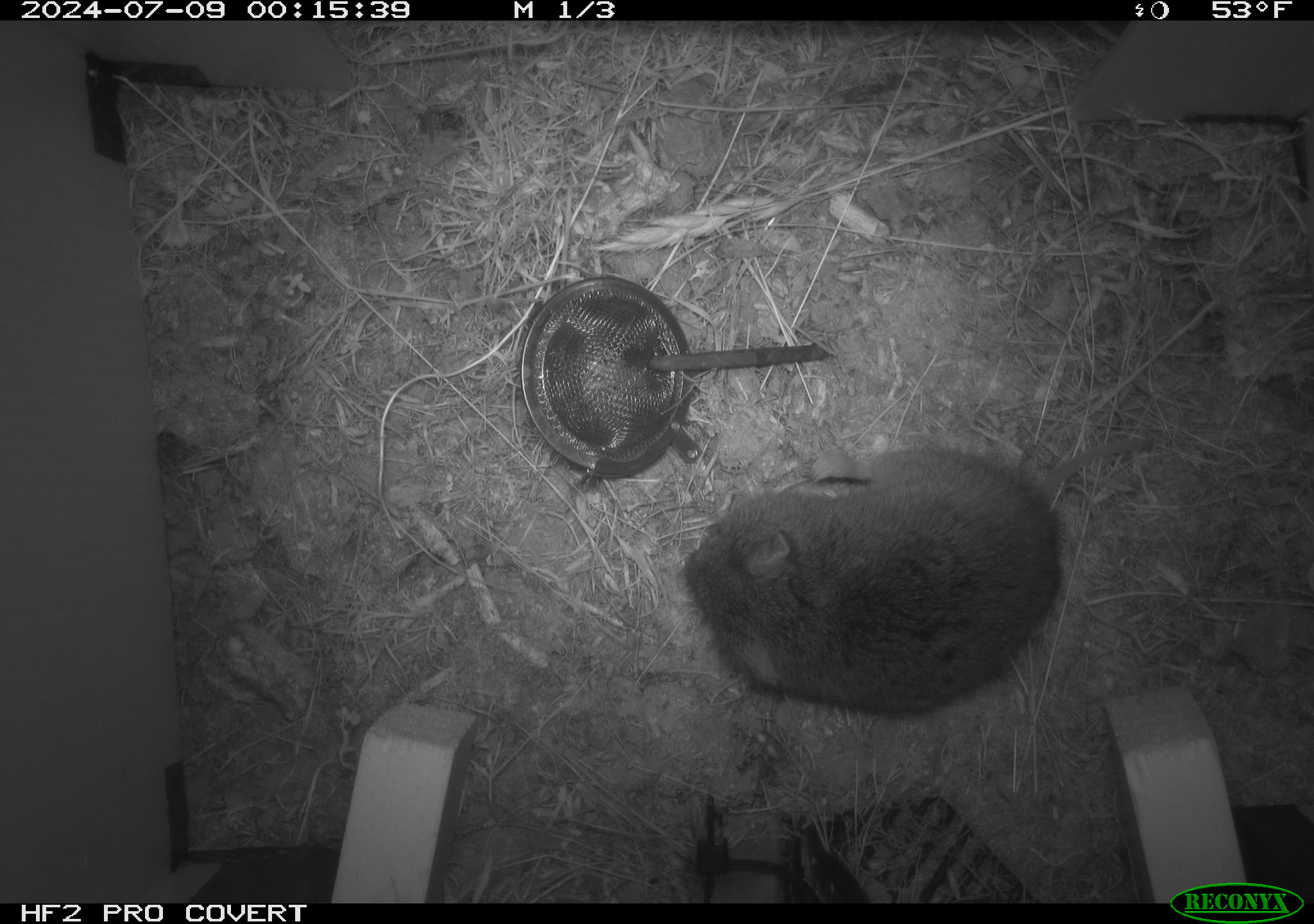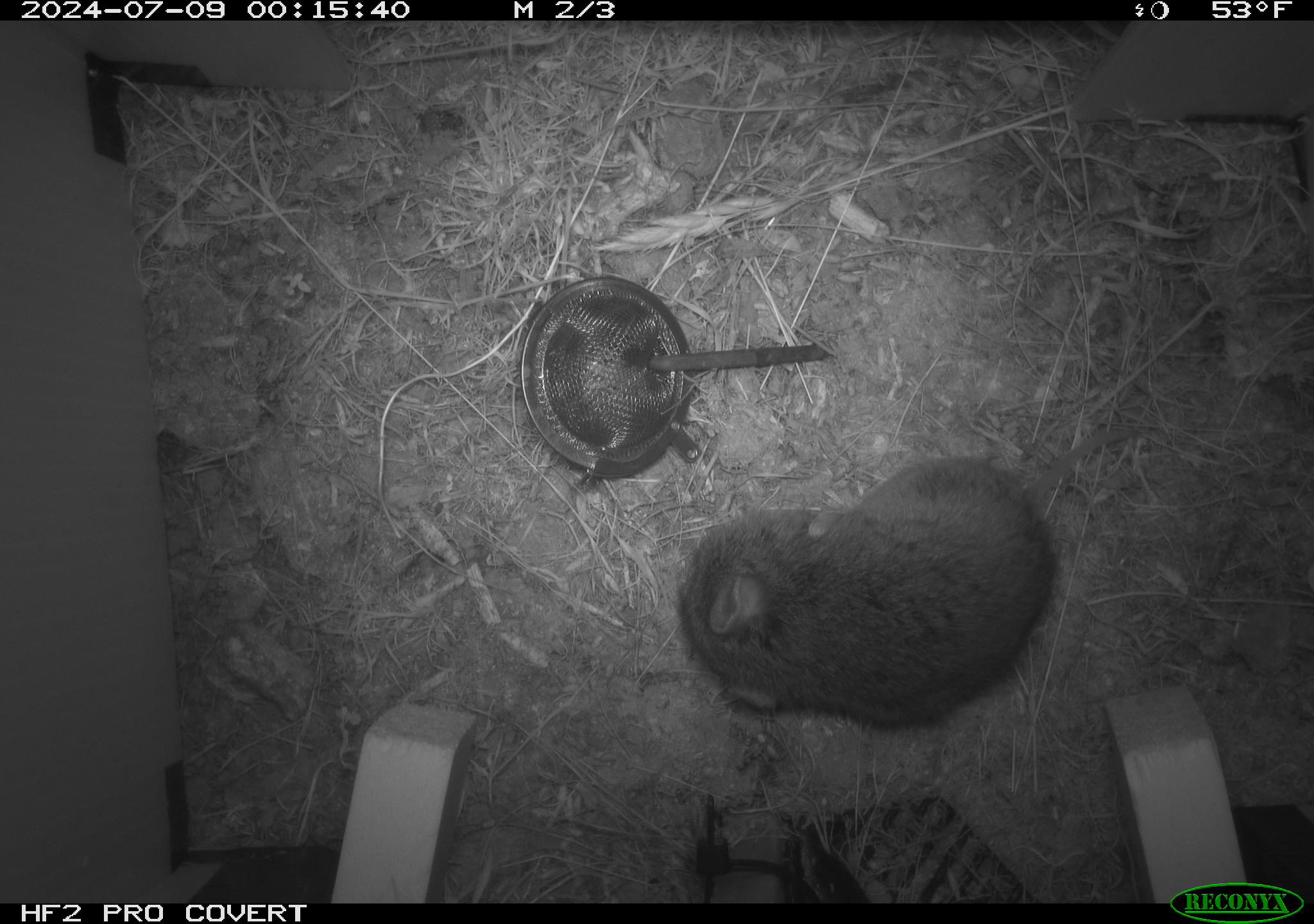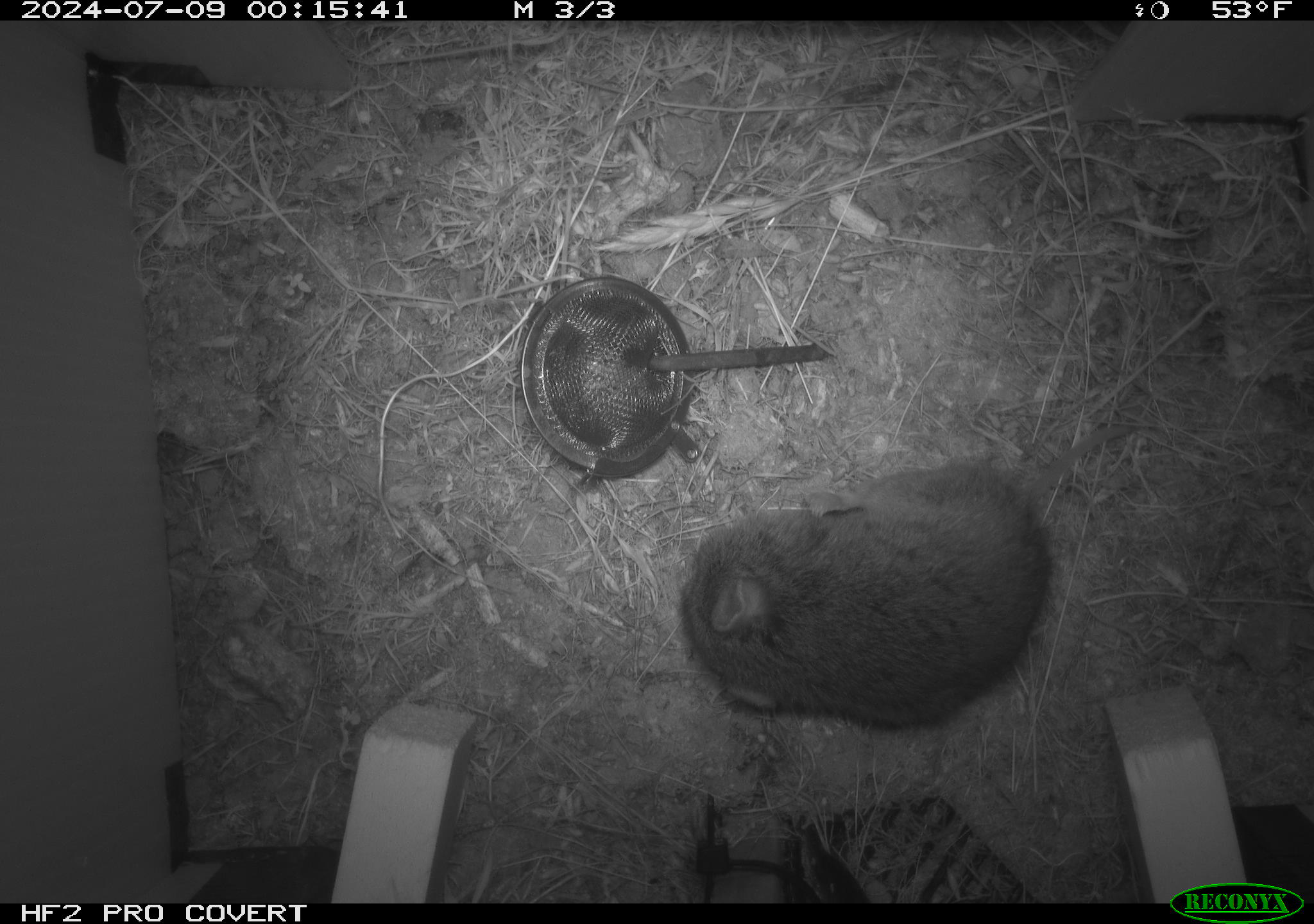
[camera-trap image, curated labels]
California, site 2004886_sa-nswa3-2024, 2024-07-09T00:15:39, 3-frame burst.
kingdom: Animalia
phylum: Chordata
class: Mammalia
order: Rodentia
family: Cricetidae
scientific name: Arvicolinae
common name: voles, lemmings, and muskrats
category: arvicolinae subfamily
Arvicolinae subfamily (voles, lemmings, and muskrats) (Arvicolinae).